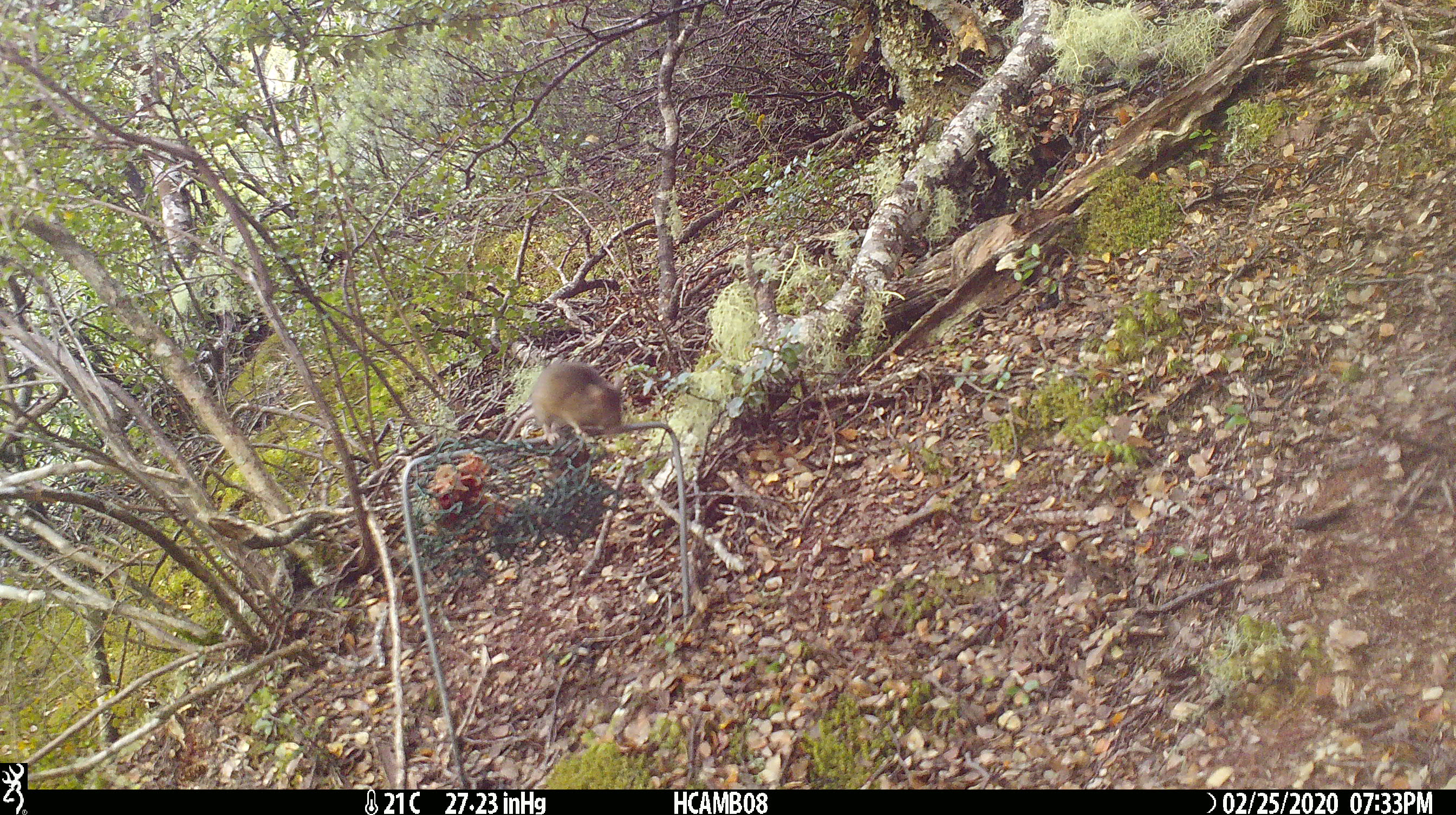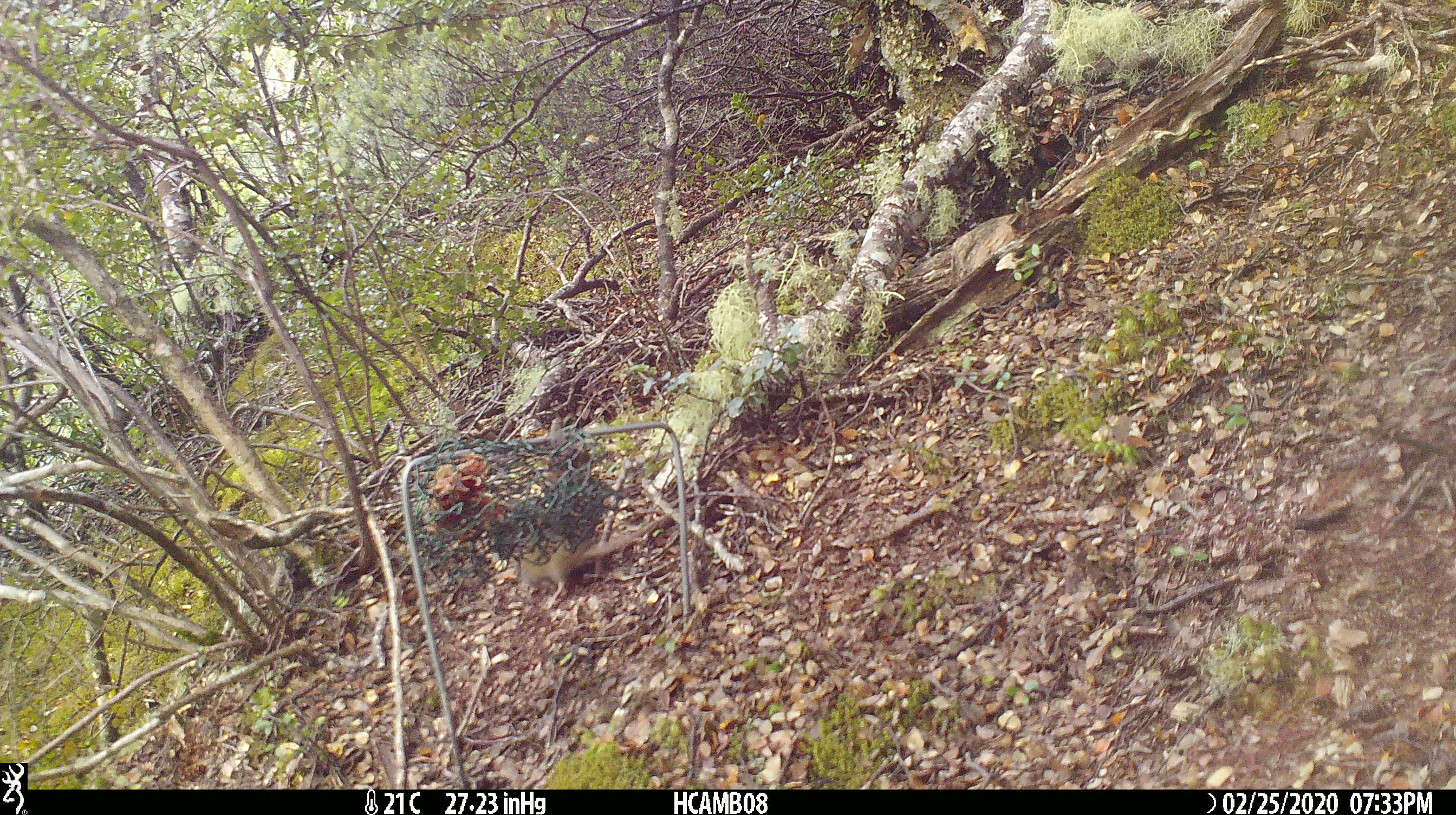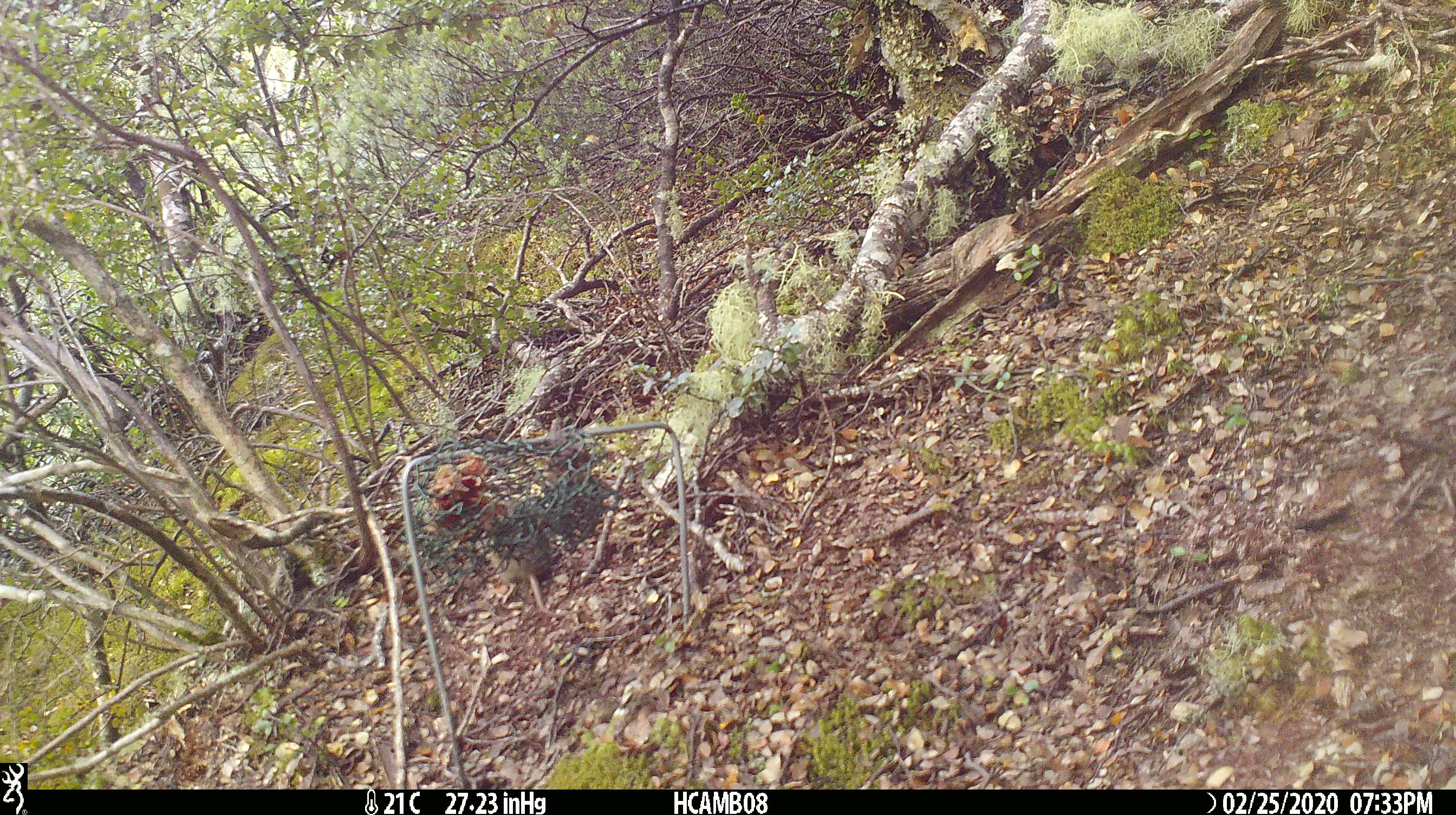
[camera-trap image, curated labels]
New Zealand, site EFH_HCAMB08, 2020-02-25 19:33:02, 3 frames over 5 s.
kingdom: Animalia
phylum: Chordata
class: Mammalia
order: Rodentia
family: Muridae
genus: Mus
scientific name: Mus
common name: mouse